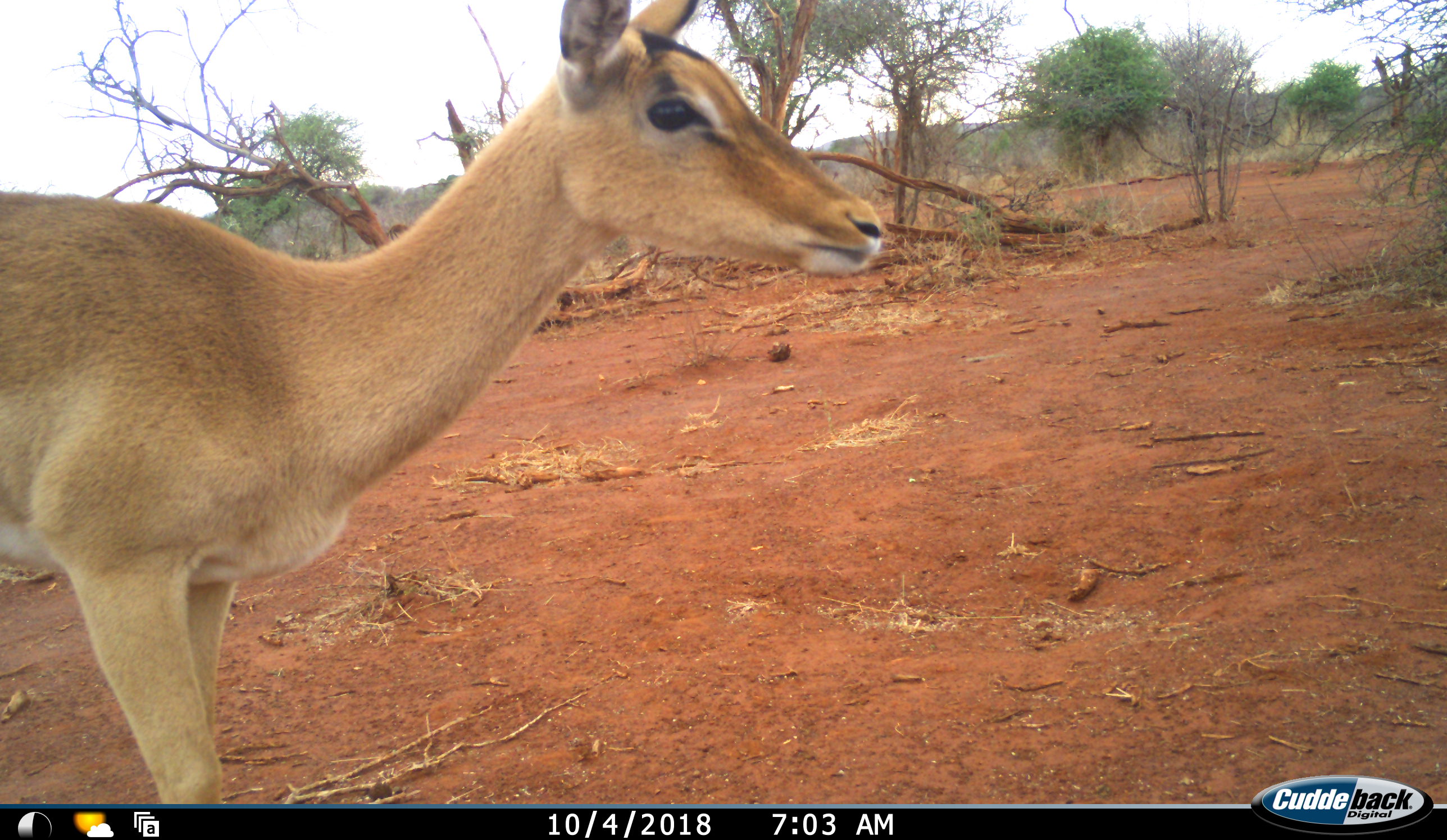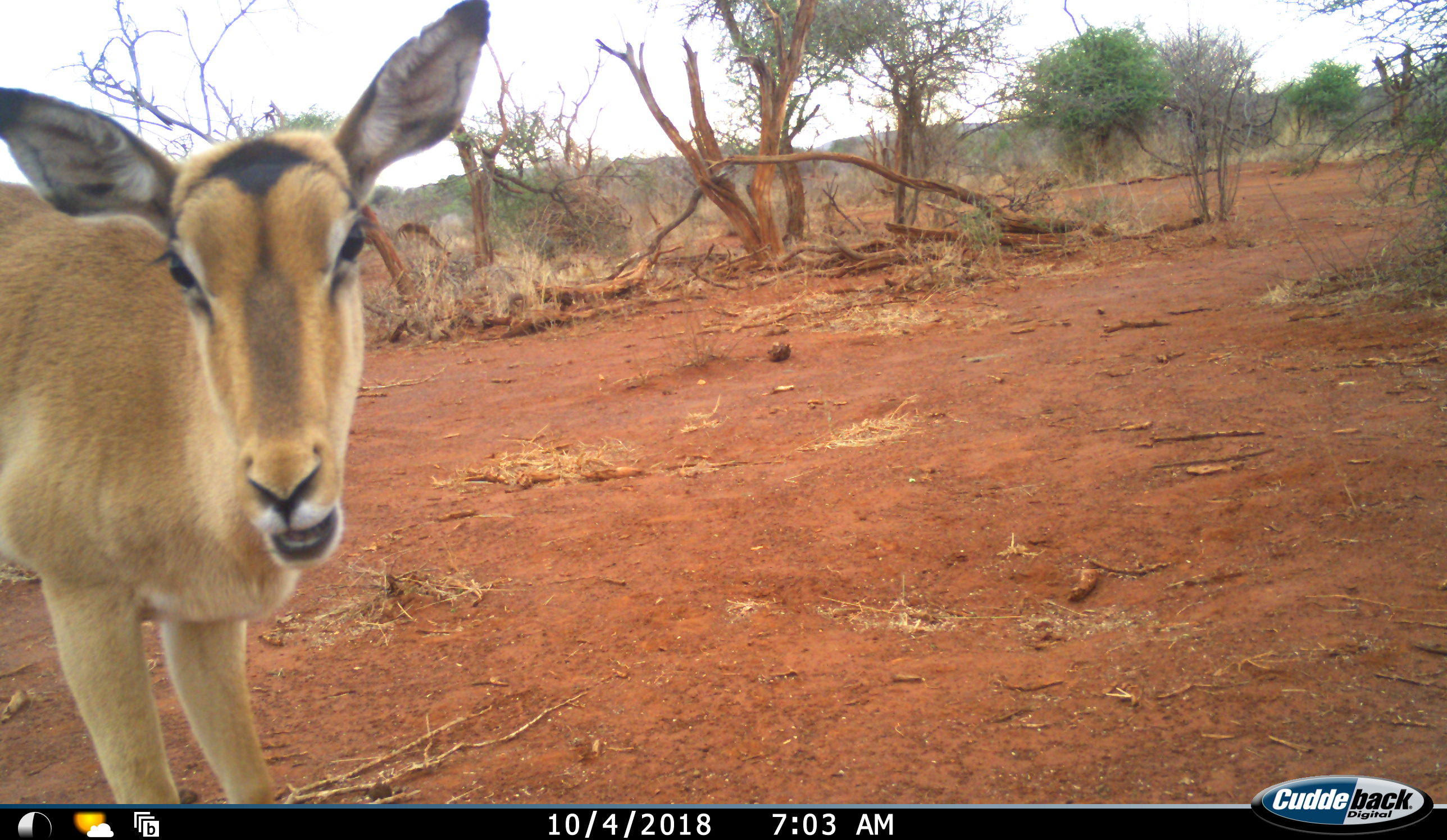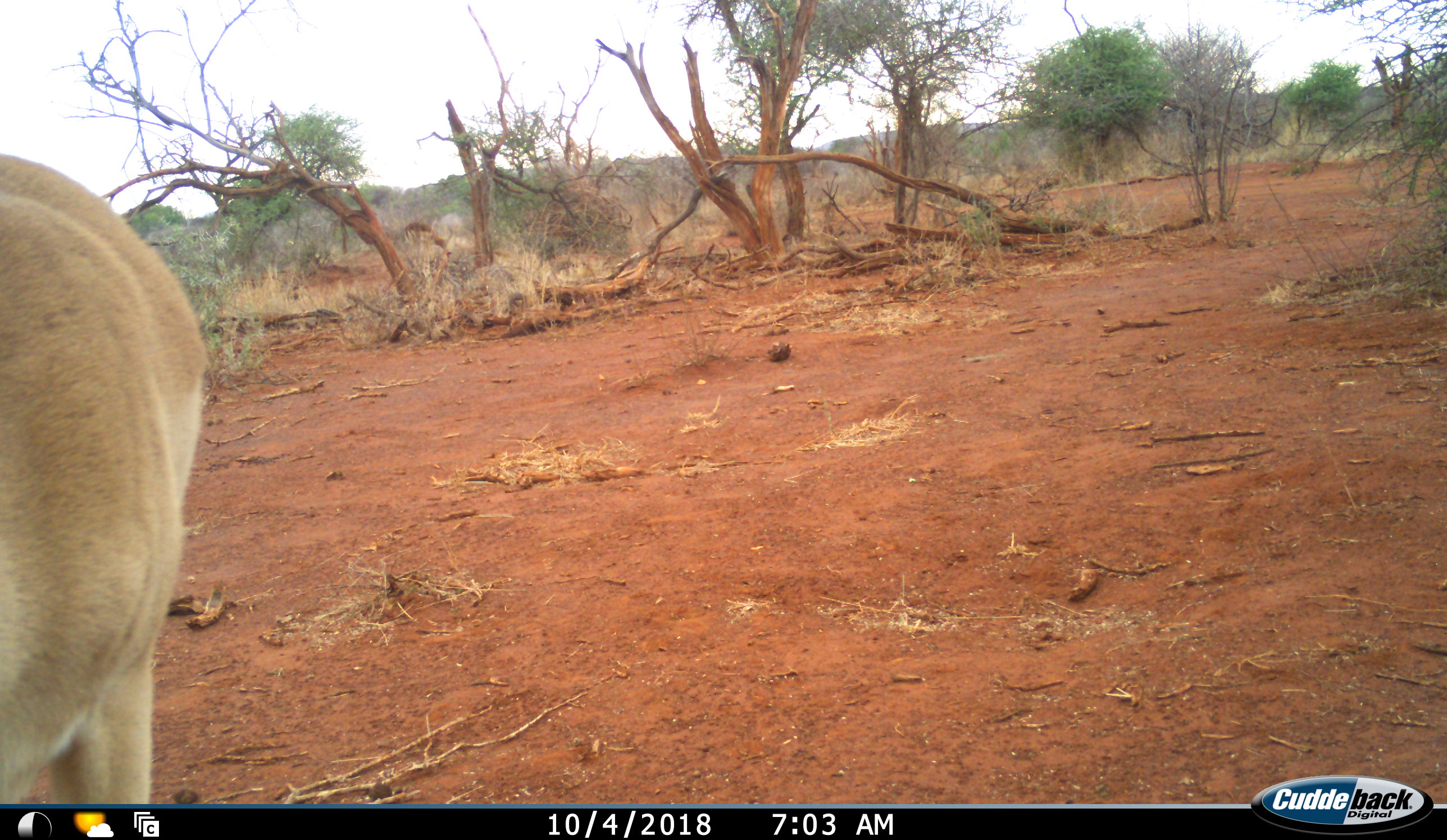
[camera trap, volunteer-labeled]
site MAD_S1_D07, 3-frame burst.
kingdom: Animalia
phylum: Chordata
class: Mammalia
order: Artiodactyla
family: Bovidae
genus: Aepyceros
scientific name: Aepyceros melampus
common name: impala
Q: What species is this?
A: Impala (Aepyceros melampus).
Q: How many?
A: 1.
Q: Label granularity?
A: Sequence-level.